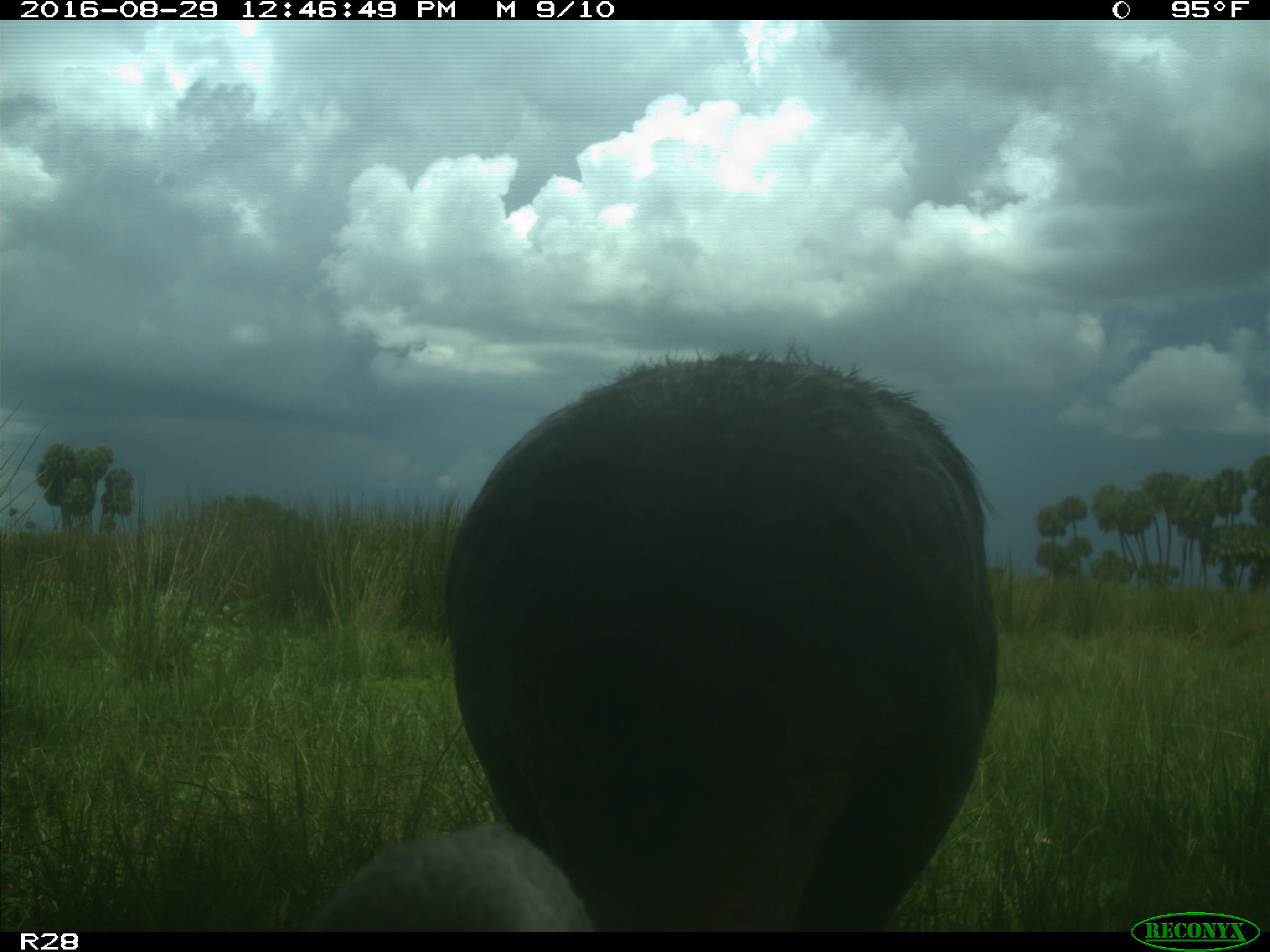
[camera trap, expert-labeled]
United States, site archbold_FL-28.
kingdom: Animalia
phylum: Chordata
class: Aves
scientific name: Aves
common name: birds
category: unidentified bird